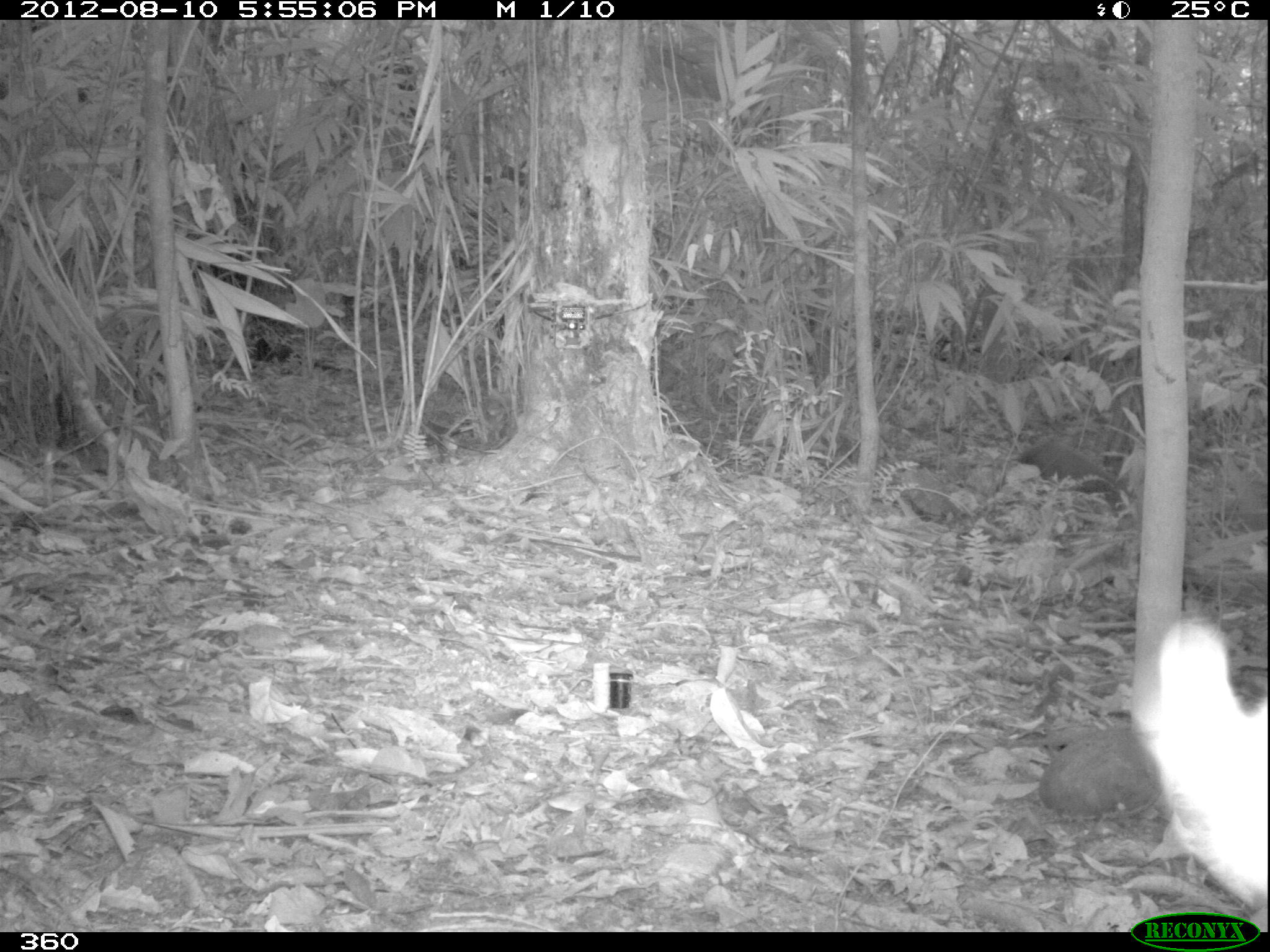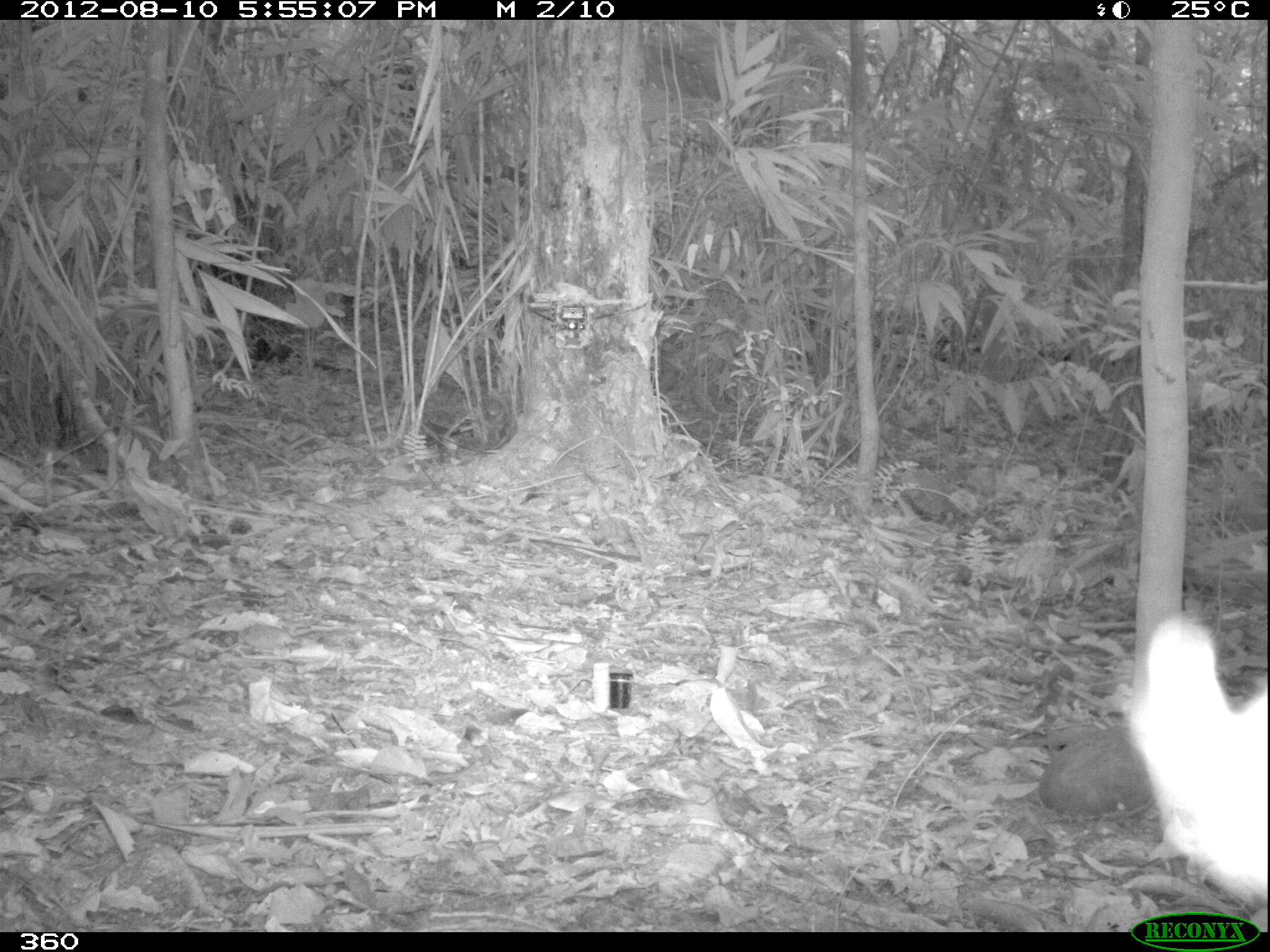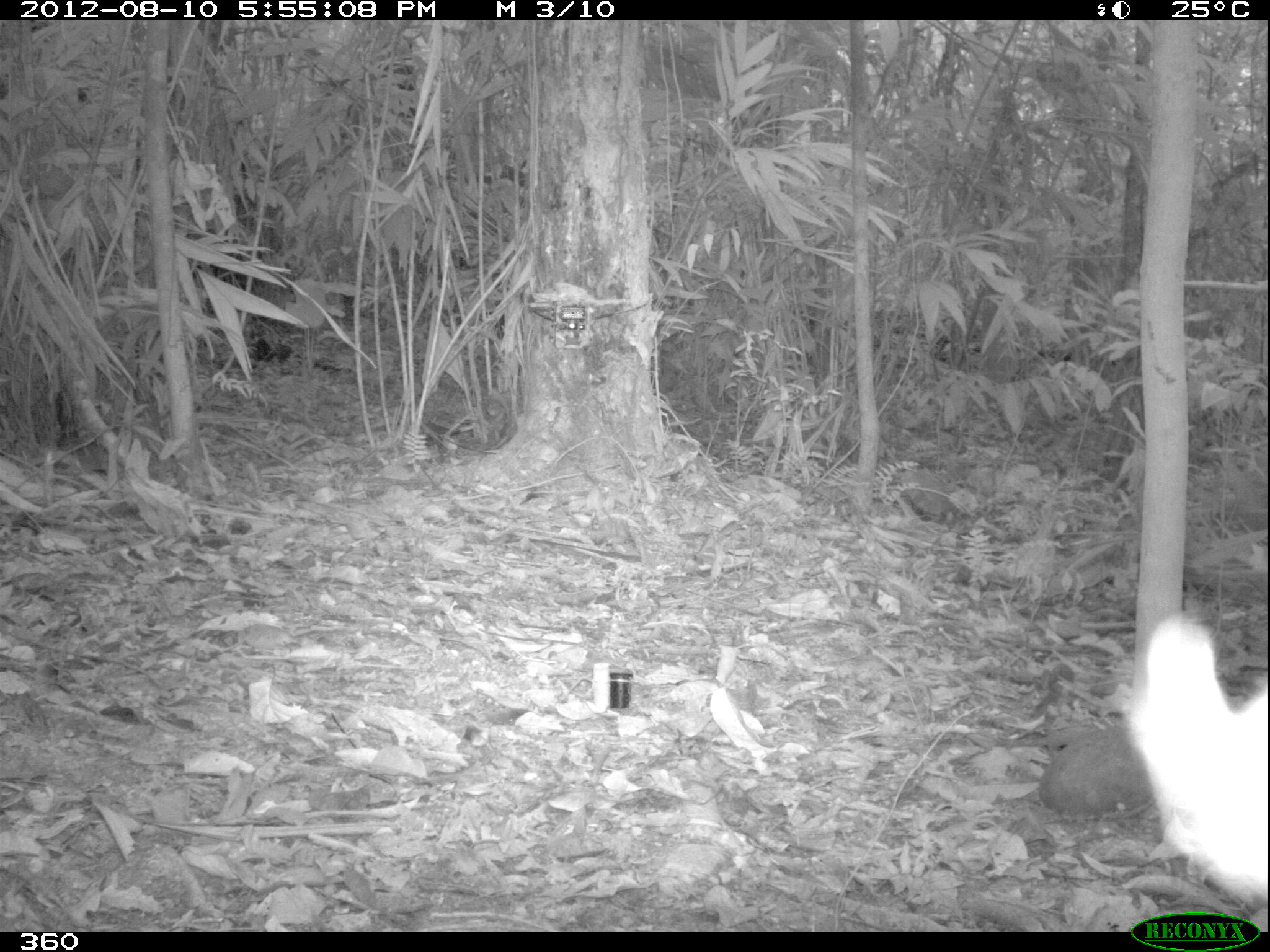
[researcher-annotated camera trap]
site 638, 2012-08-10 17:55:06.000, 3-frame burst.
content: unidentified animal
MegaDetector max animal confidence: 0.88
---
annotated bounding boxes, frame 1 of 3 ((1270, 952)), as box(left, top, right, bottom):
unknown: box(1140, 619, 1270, 932)